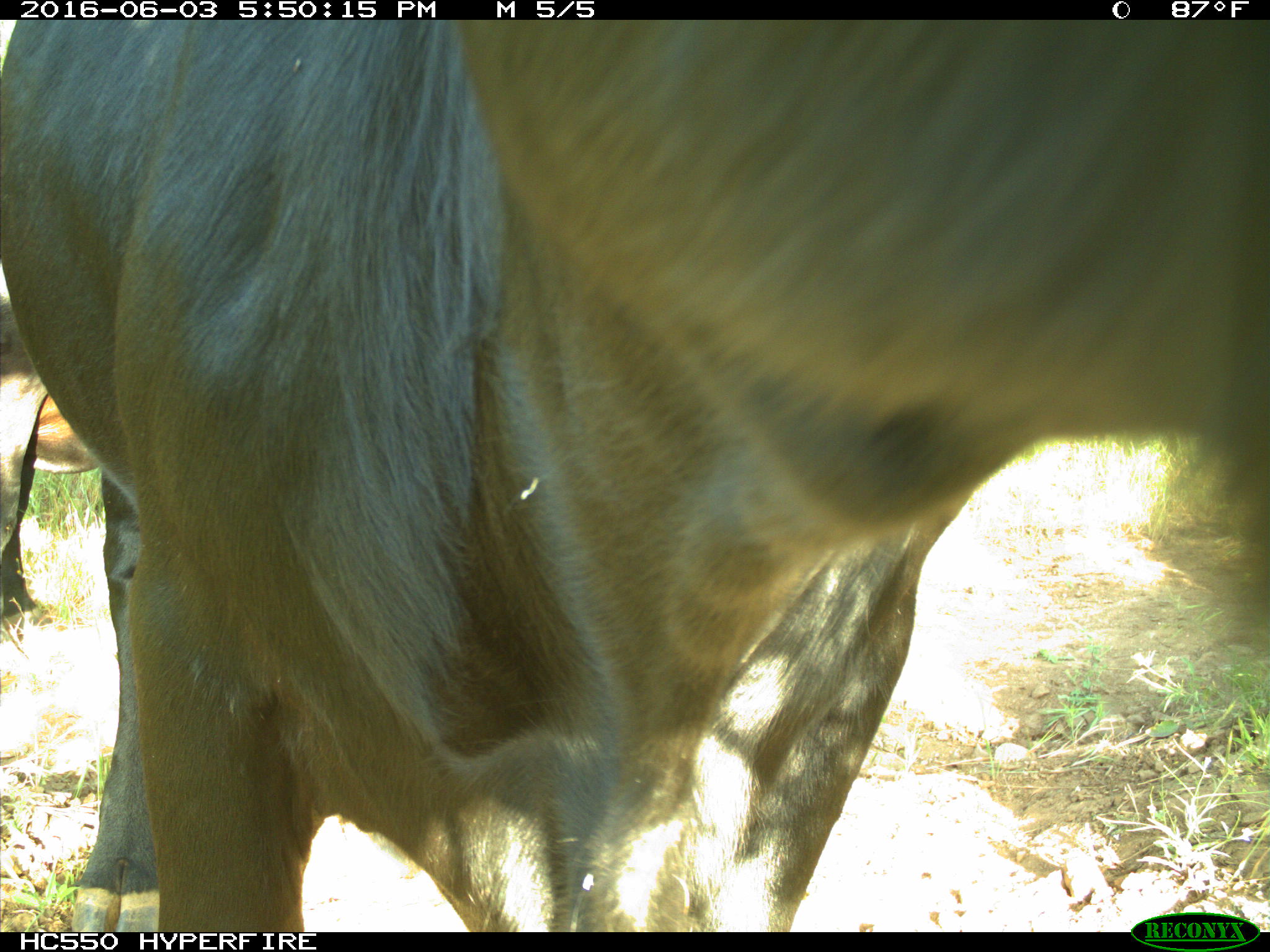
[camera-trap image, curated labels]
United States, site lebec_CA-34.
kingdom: Animalia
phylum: Chordata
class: Mammalia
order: Artiodactyla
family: Bovidae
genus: Bos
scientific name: Bos taurus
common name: domestic cow